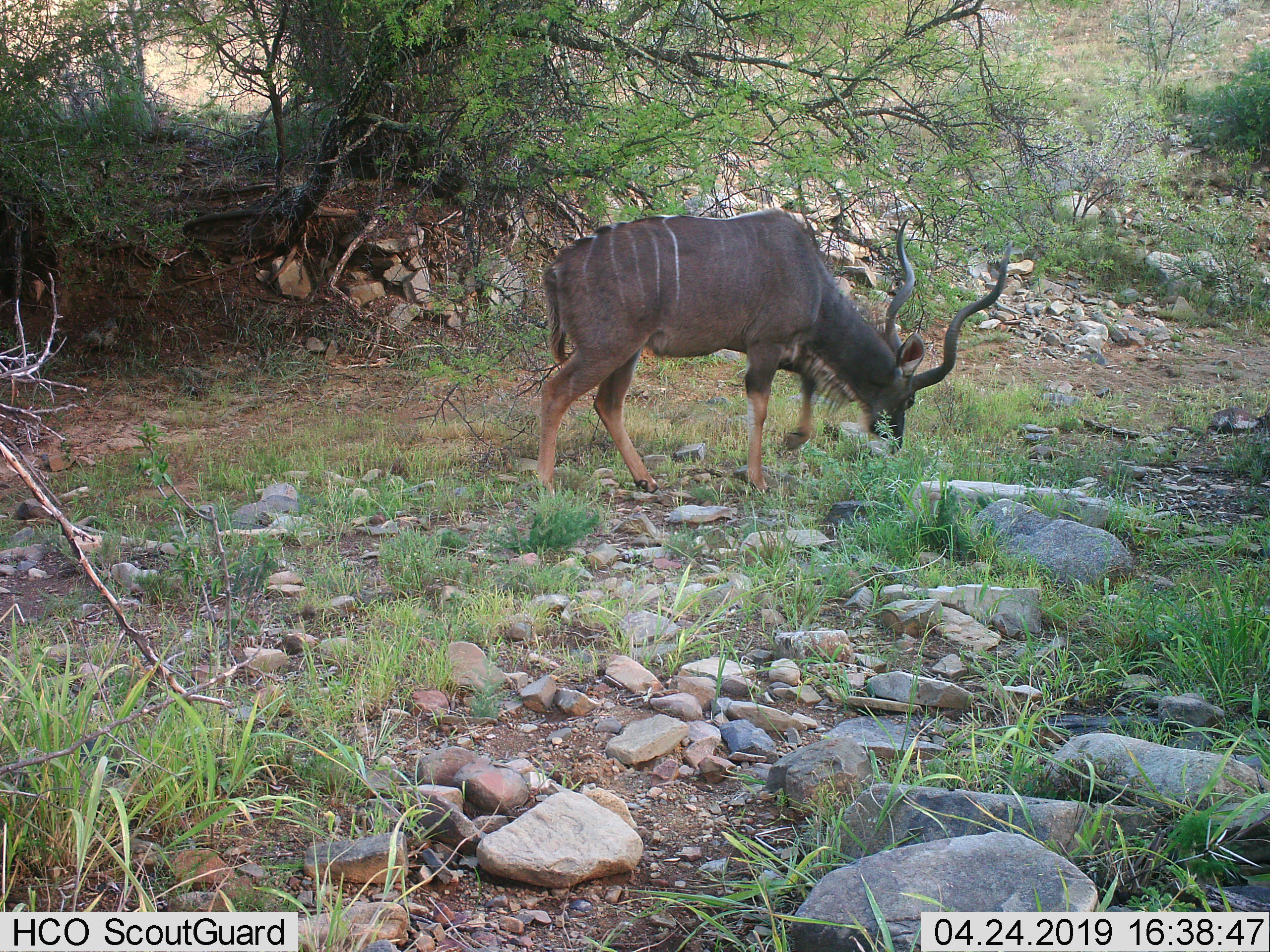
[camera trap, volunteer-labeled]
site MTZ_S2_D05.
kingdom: Animalia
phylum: Chordata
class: Mammalia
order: Artiodactyla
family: Bovidae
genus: Tragelaphus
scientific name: Tragelaphus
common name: kudu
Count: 1.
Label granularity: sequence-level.